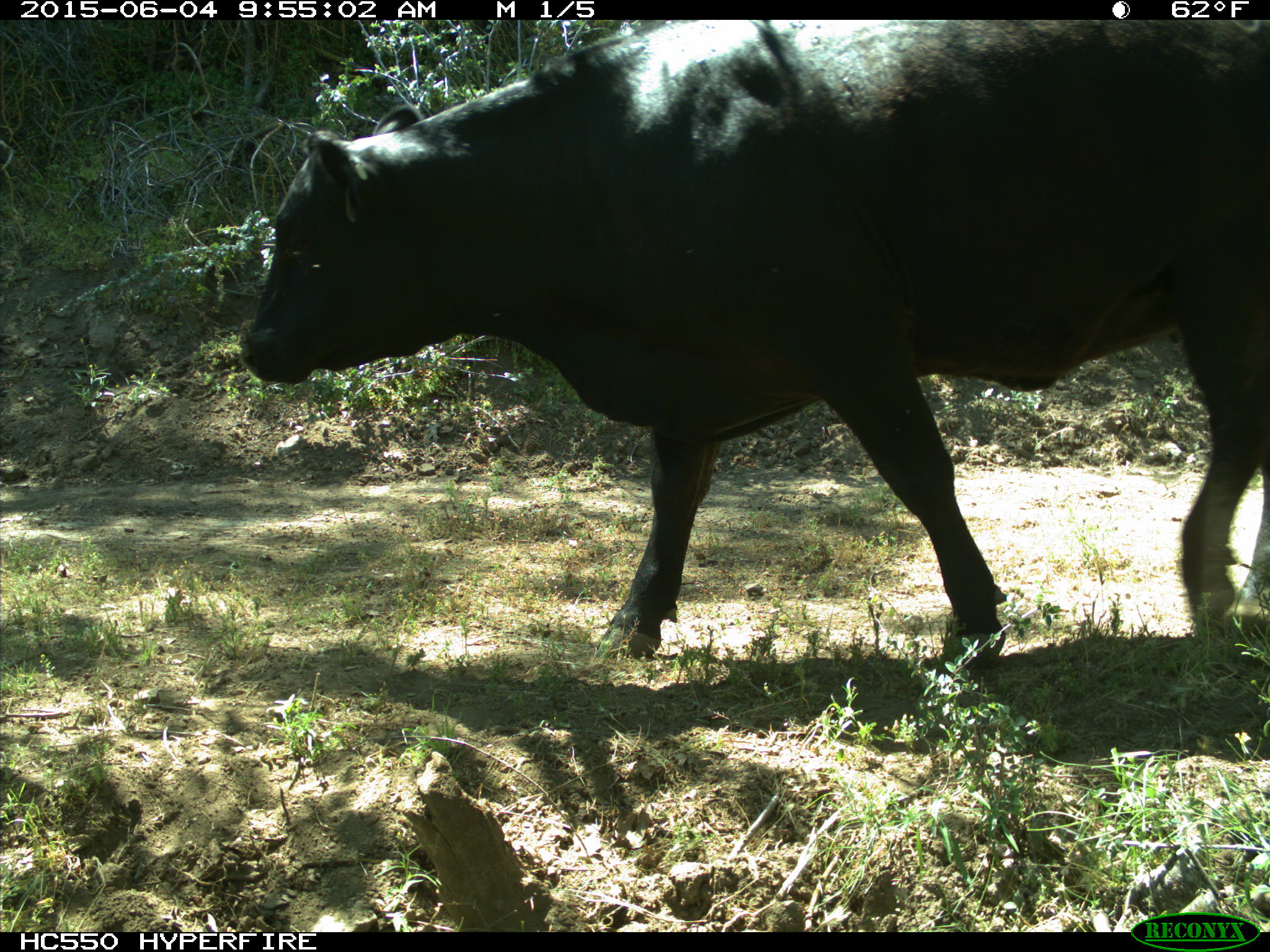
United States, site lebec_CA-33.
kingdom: Animalia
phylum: Chordata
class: Mammalia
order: Artiodactyla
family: Bovidae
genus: Bos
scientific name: Bos taurus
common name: domestic cow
Bos taurus (domestic cow).